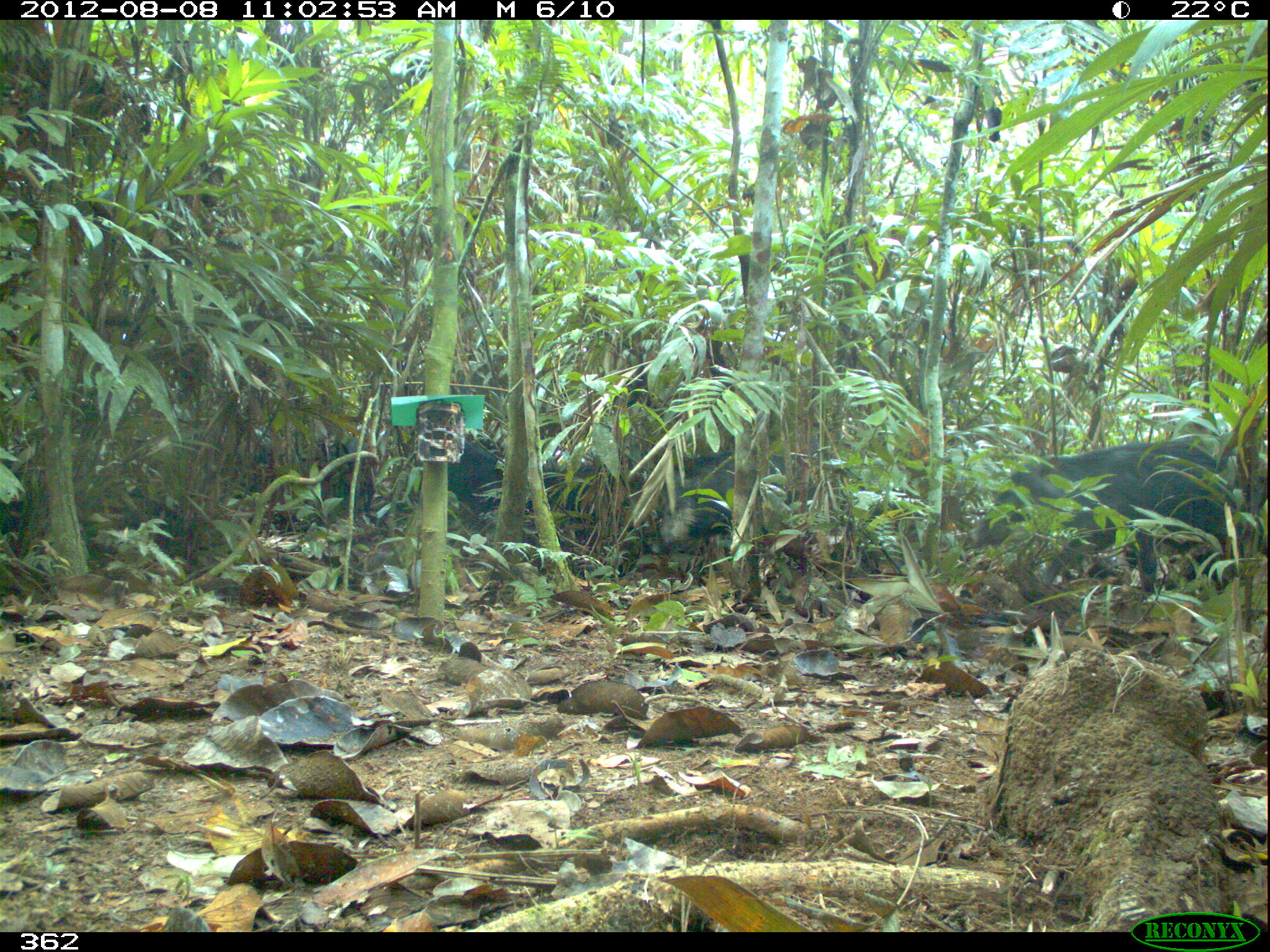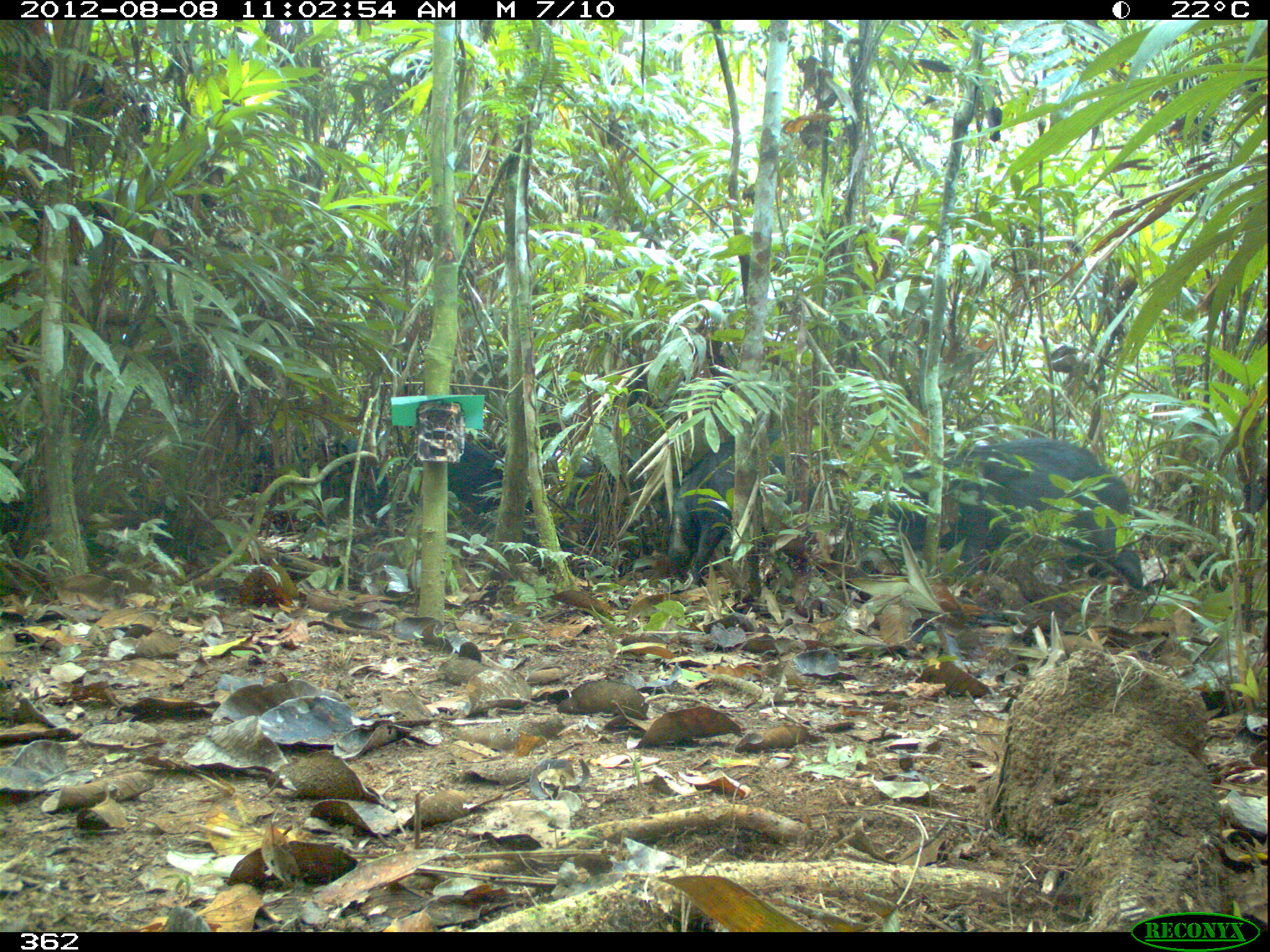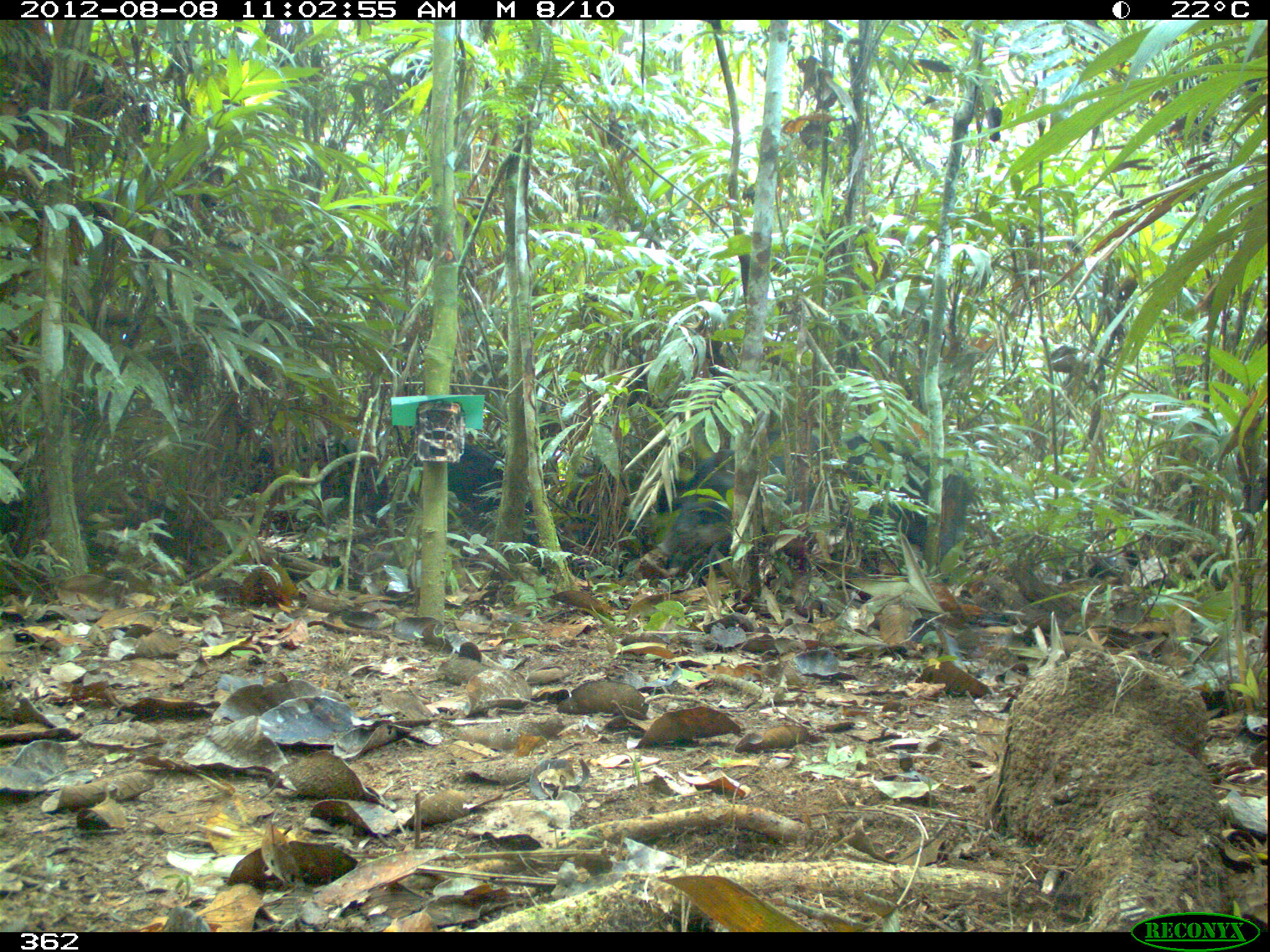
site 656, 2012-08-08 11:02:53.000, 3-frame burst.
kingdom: Animalia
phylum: Chordata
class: Mammalia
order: Artiodactyla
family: Tayassuidae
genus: Tayassu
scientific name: Tayassu pecari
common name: white-lipped peccary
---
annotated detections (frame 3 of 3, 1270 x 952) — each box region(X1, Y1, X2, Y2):
tayassu pecari: region(635, 427, 972, 578); region(252, 431, 394, 527); region(450, 433, 533, 519)